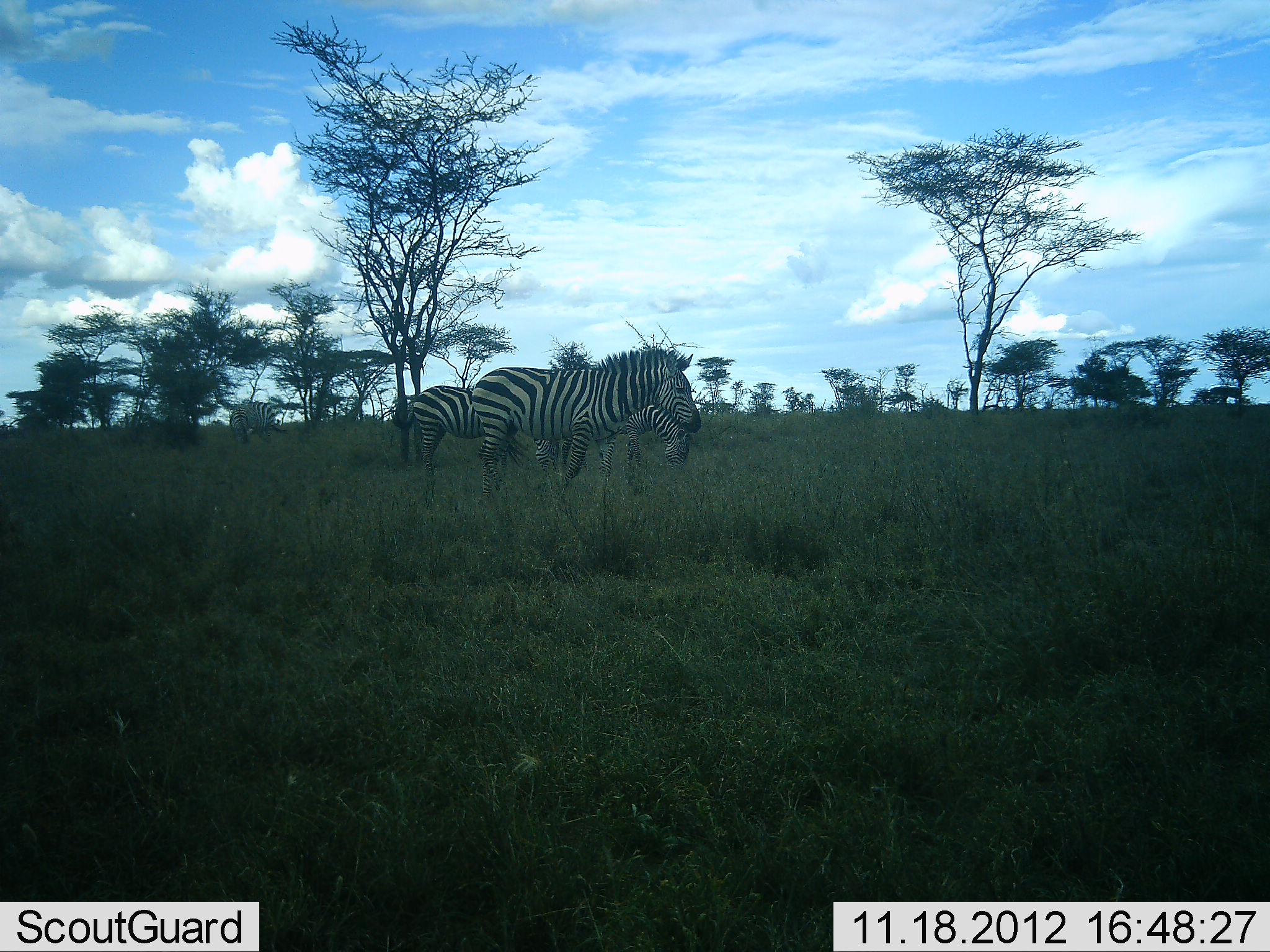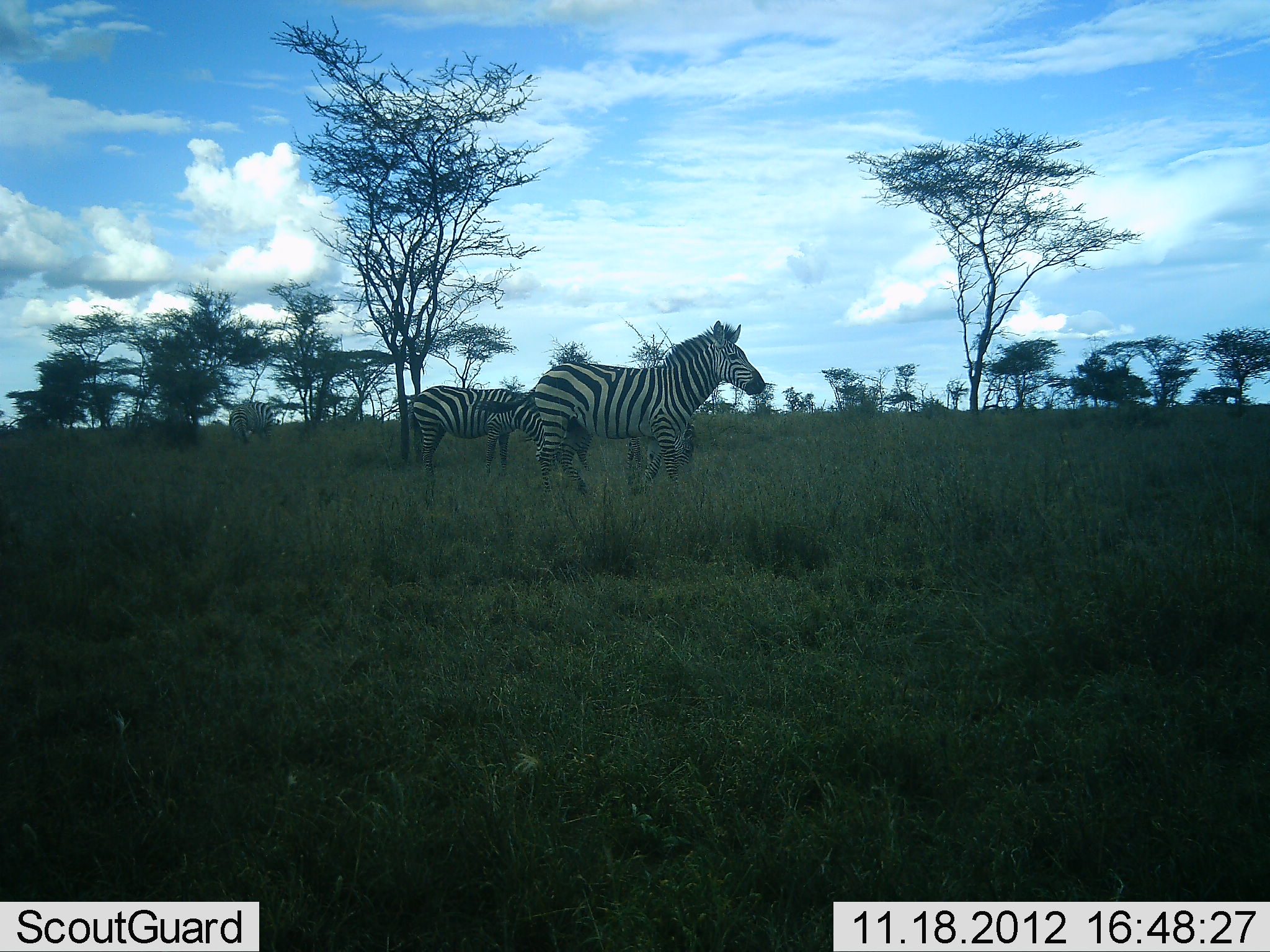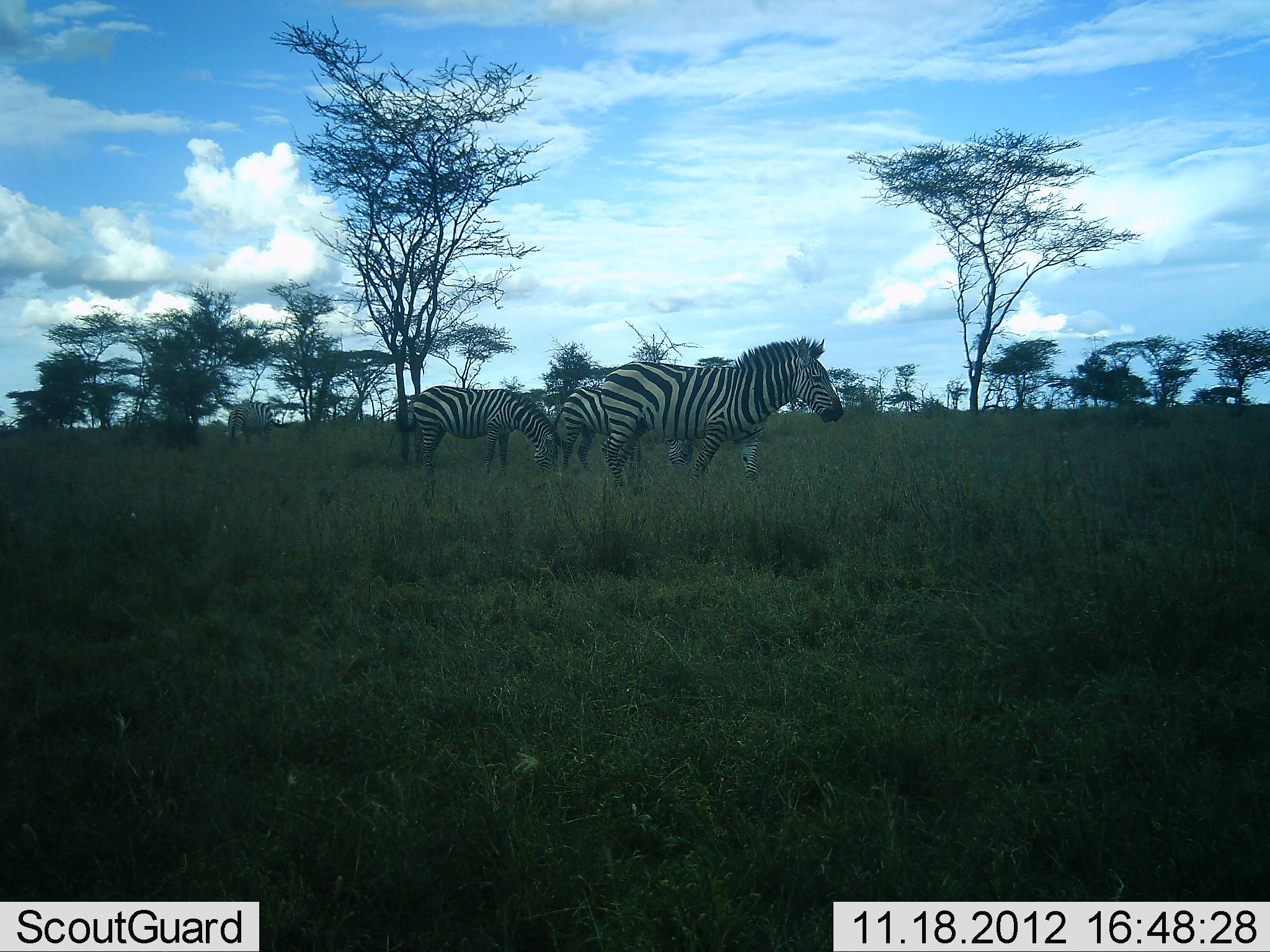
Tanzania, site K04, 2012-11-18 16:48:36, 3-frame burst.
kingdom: Animalia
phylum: Chordata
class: Mammalia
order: Perissodactyla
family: Equidae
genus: Equus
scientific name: Equus quagga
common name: plains zebra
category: zebra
Zebra (plains zebra) (Equus quagga), count 4. Behavior (volunteer vote fractions): standing 40%, resting 0%, moving 80%, interacting 0%. Young present (vote fraction): 0%. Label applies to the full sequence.